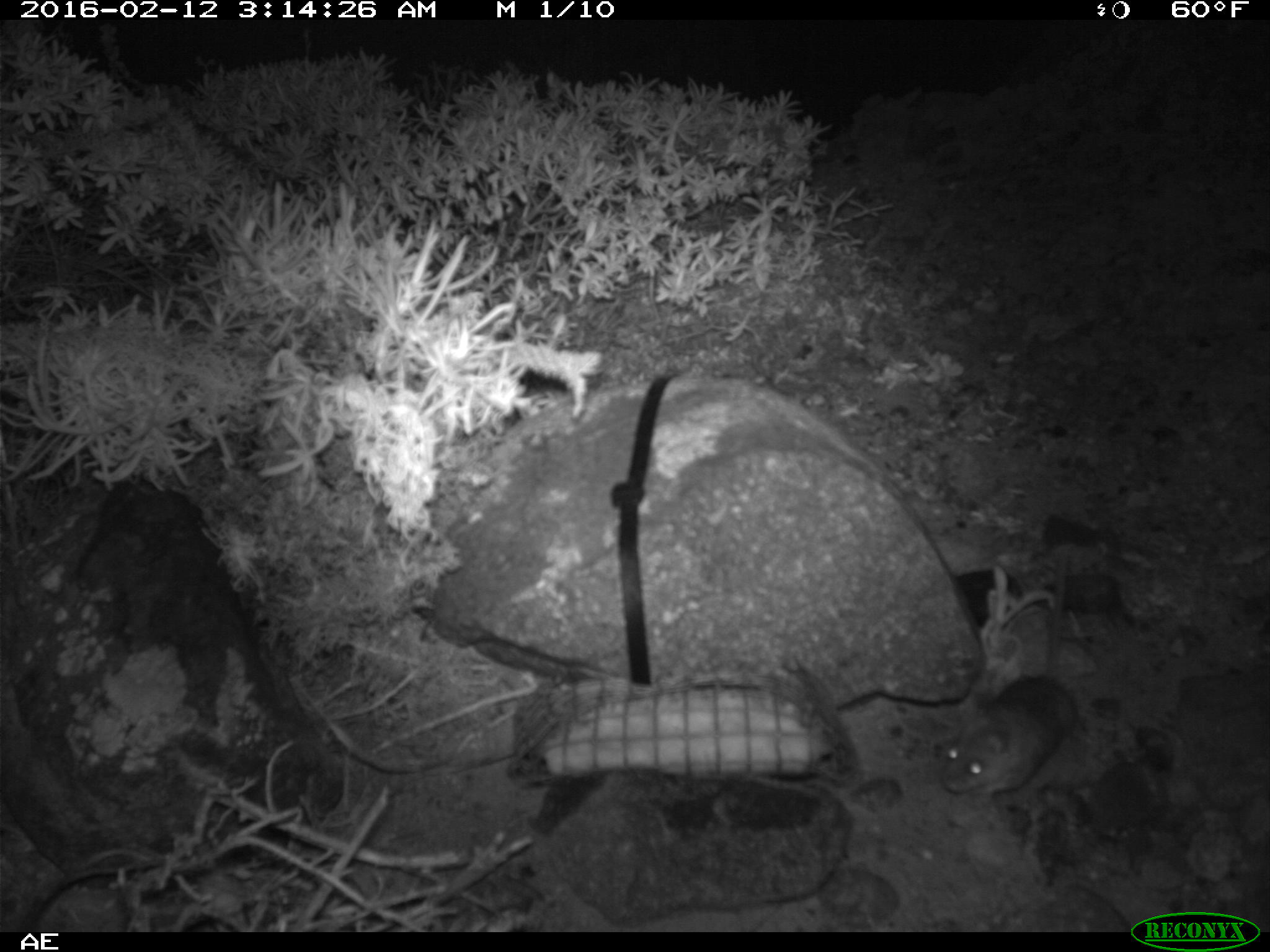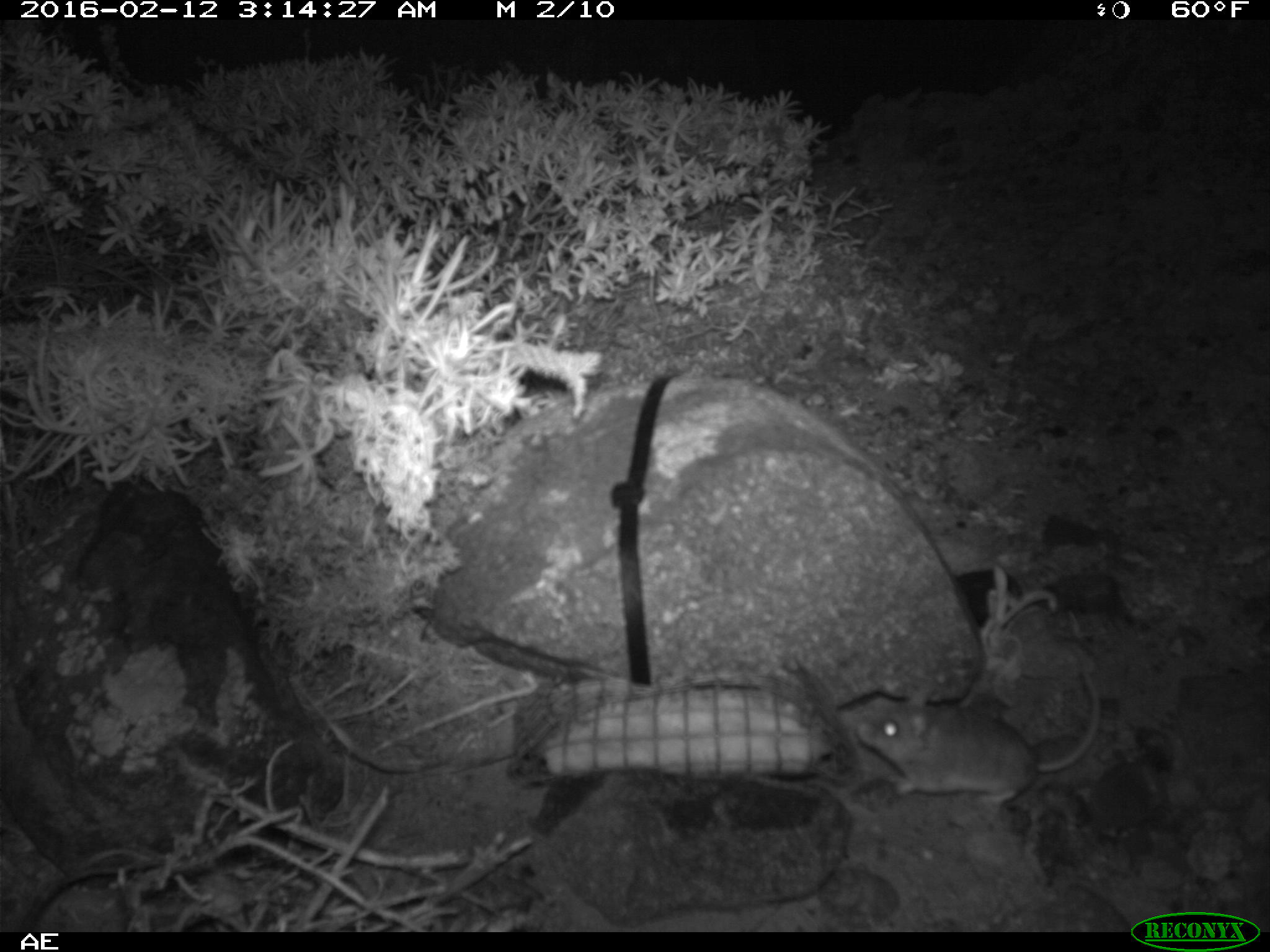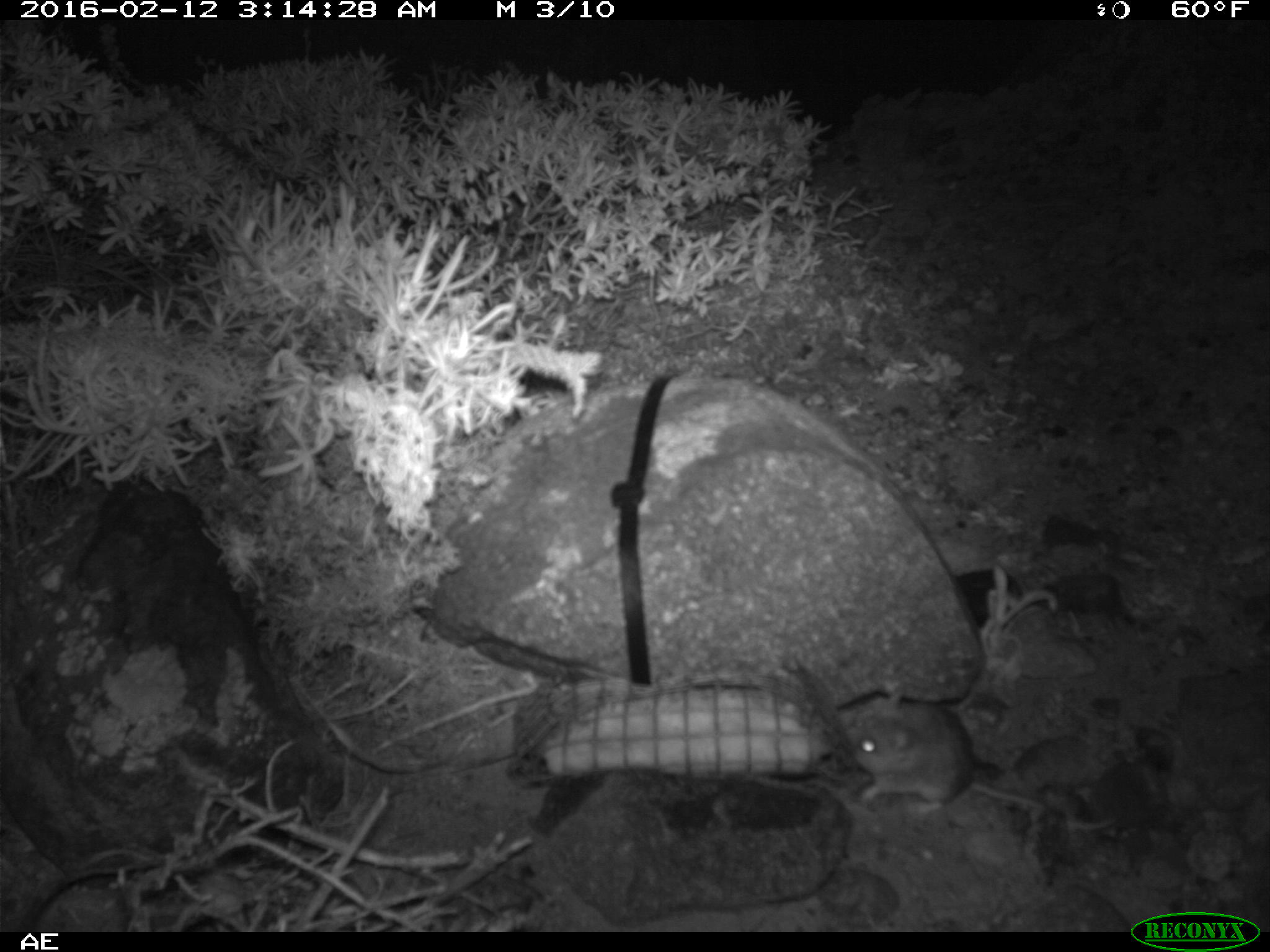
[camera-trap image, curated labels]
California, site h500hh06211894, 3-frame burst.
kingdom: Animalia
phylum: Chordata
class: Mammalia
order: Rodentia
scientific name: Rodentia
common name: rodent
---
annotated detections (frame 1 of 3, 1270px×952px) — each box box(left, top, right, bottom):
rodent: box(939, 549, 1080, 804)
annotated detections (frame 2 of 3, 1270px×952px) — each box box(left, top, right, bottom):
rodent: box(853, 654, 1099, 814)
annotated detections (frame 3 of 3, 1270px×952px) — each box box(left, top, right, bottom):
rodent: box(837, 687, 1121, 834)